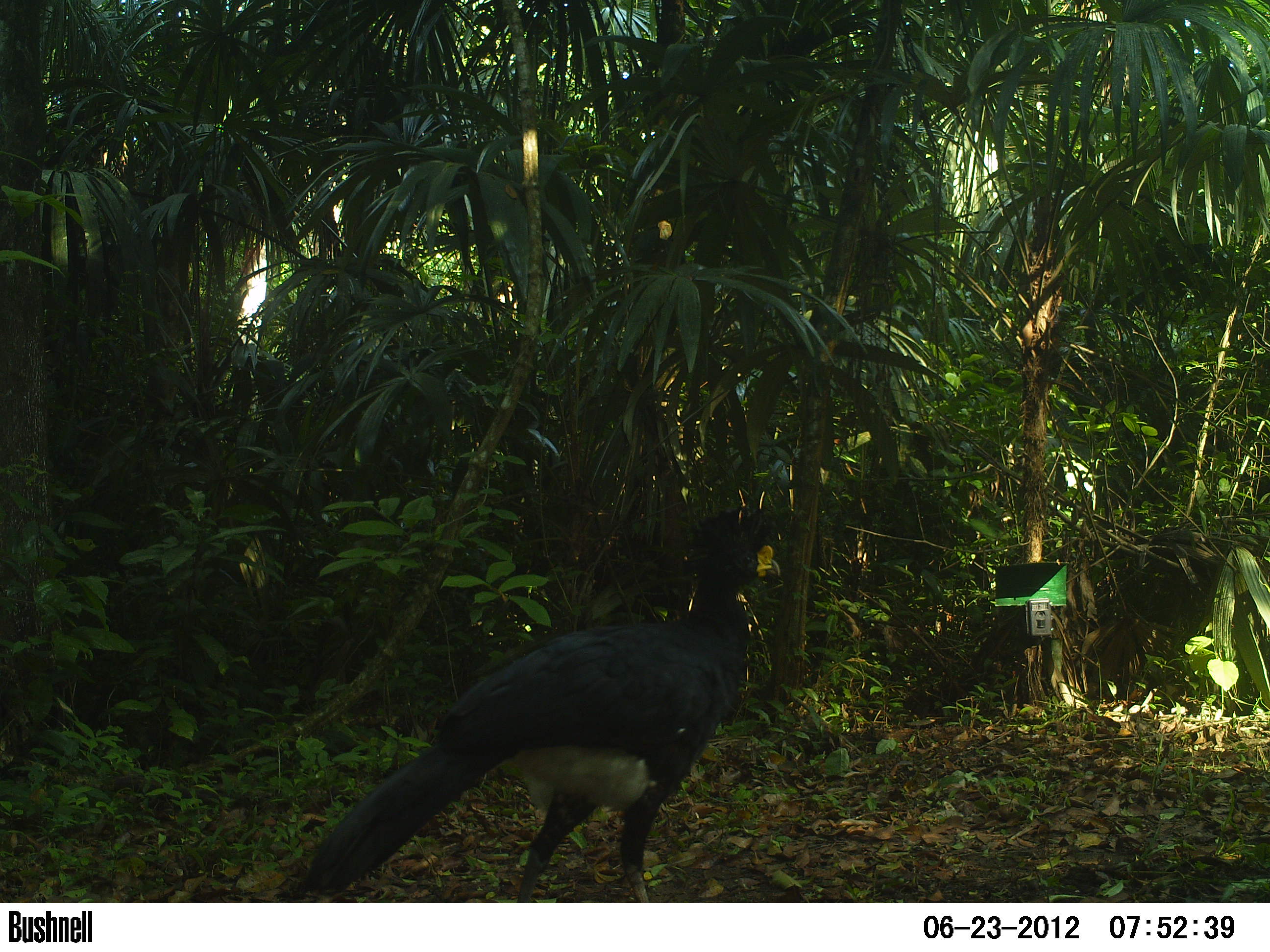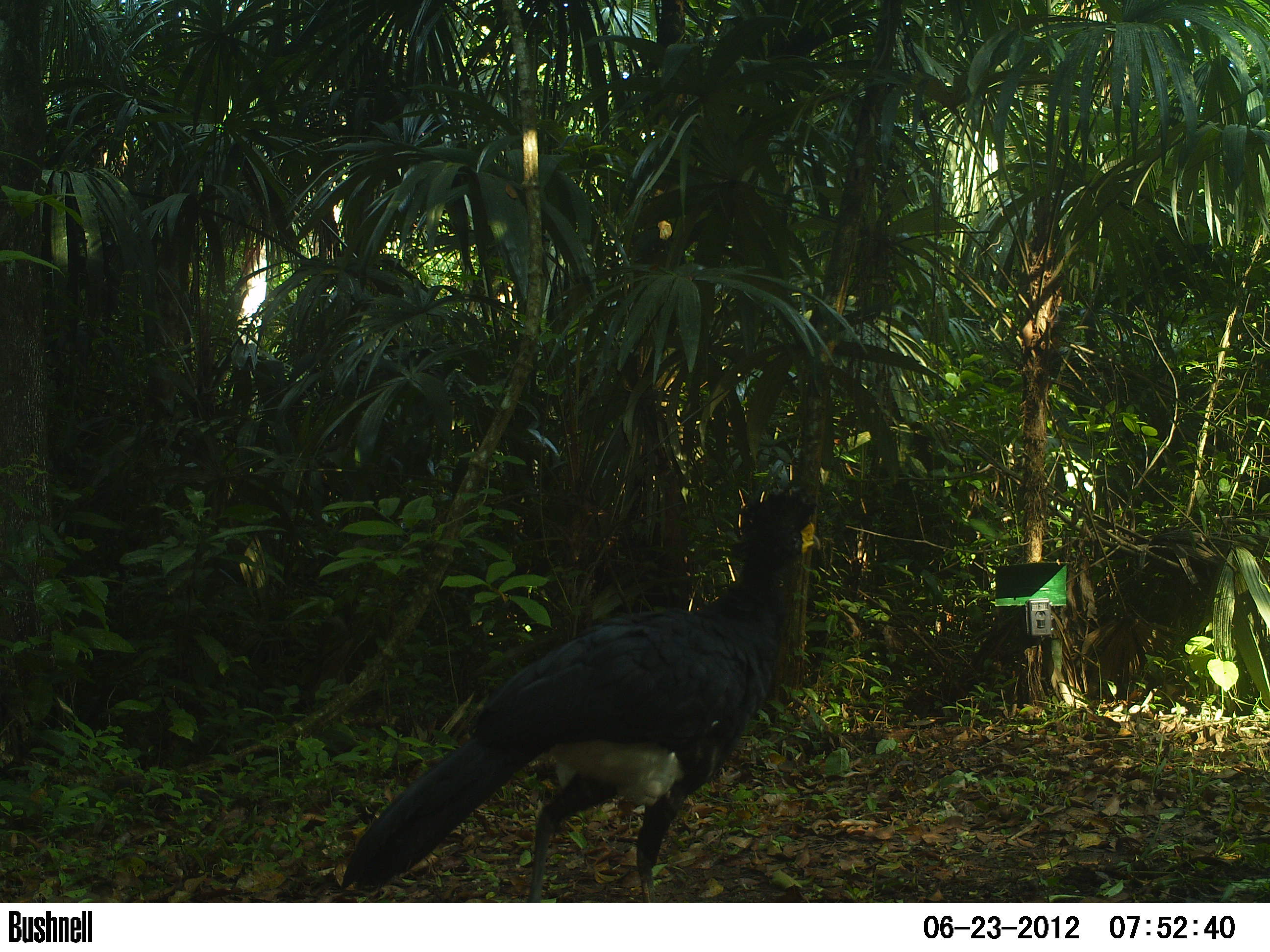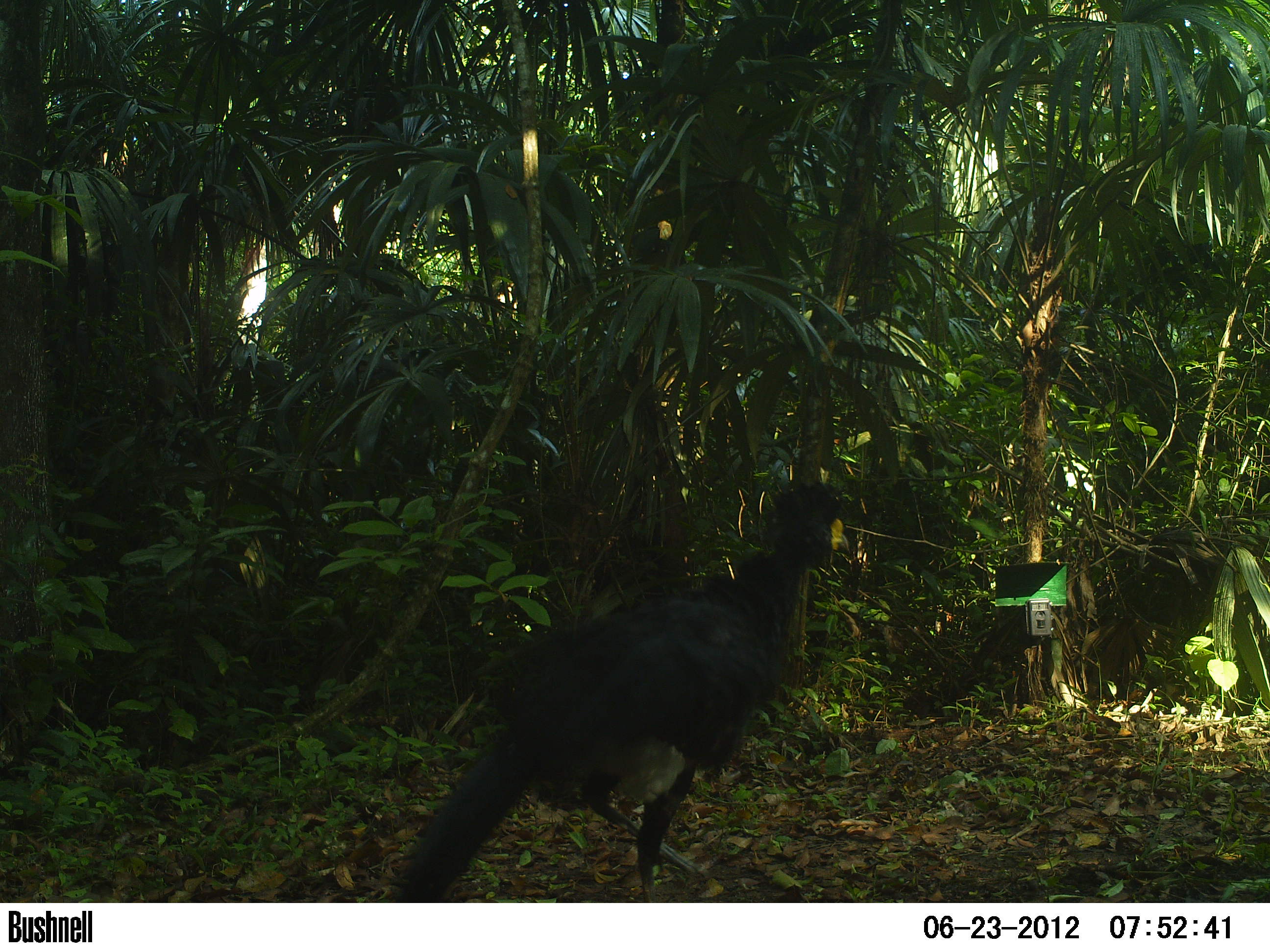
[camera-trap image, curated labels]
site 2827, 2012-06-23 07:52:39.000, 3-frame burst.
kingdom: Animalia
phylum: Chordata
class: Aves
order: Galliformes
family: Cracidae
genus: Crax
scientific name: Crax rubra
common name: great curassow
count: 1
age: adult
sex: male